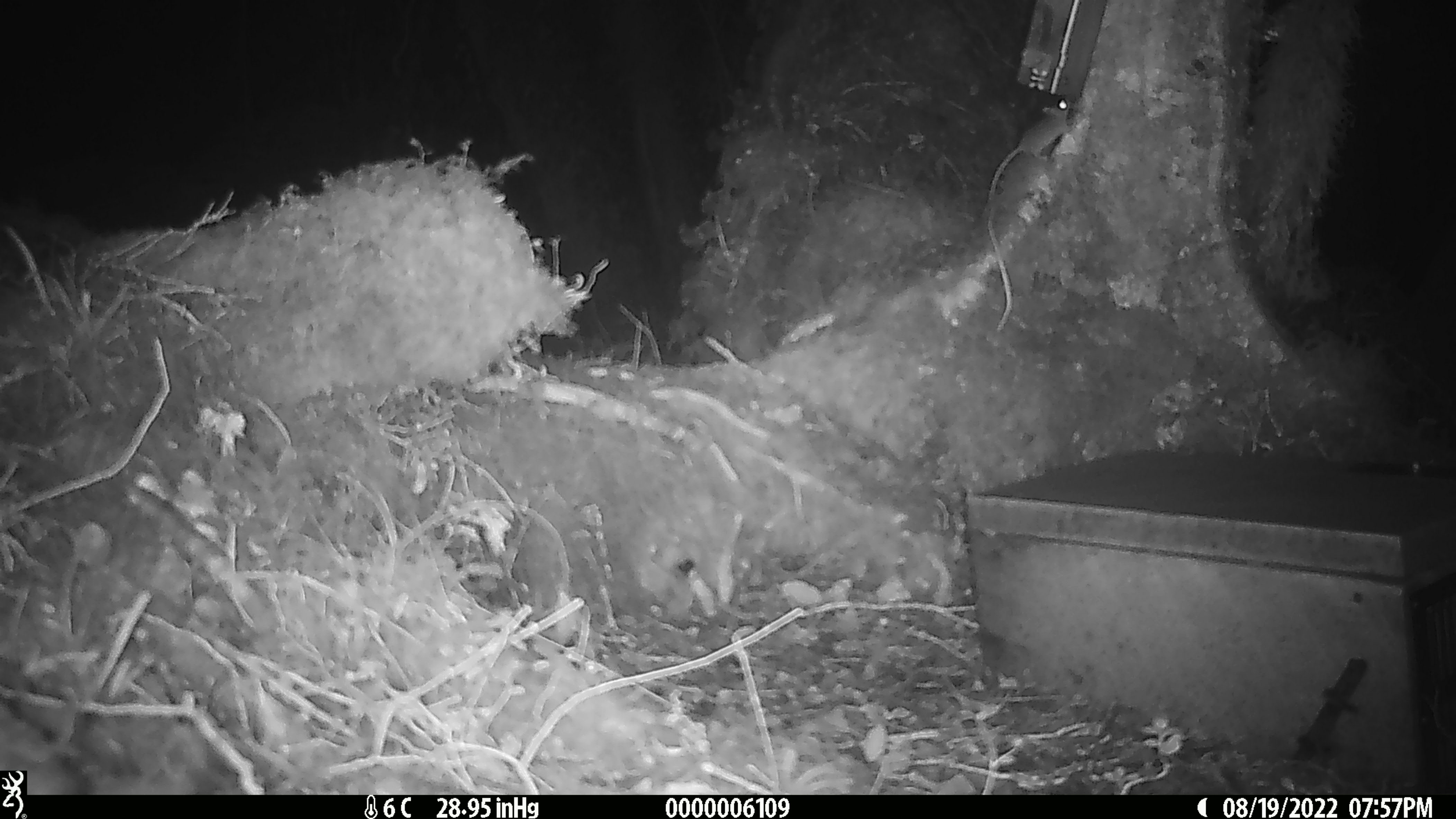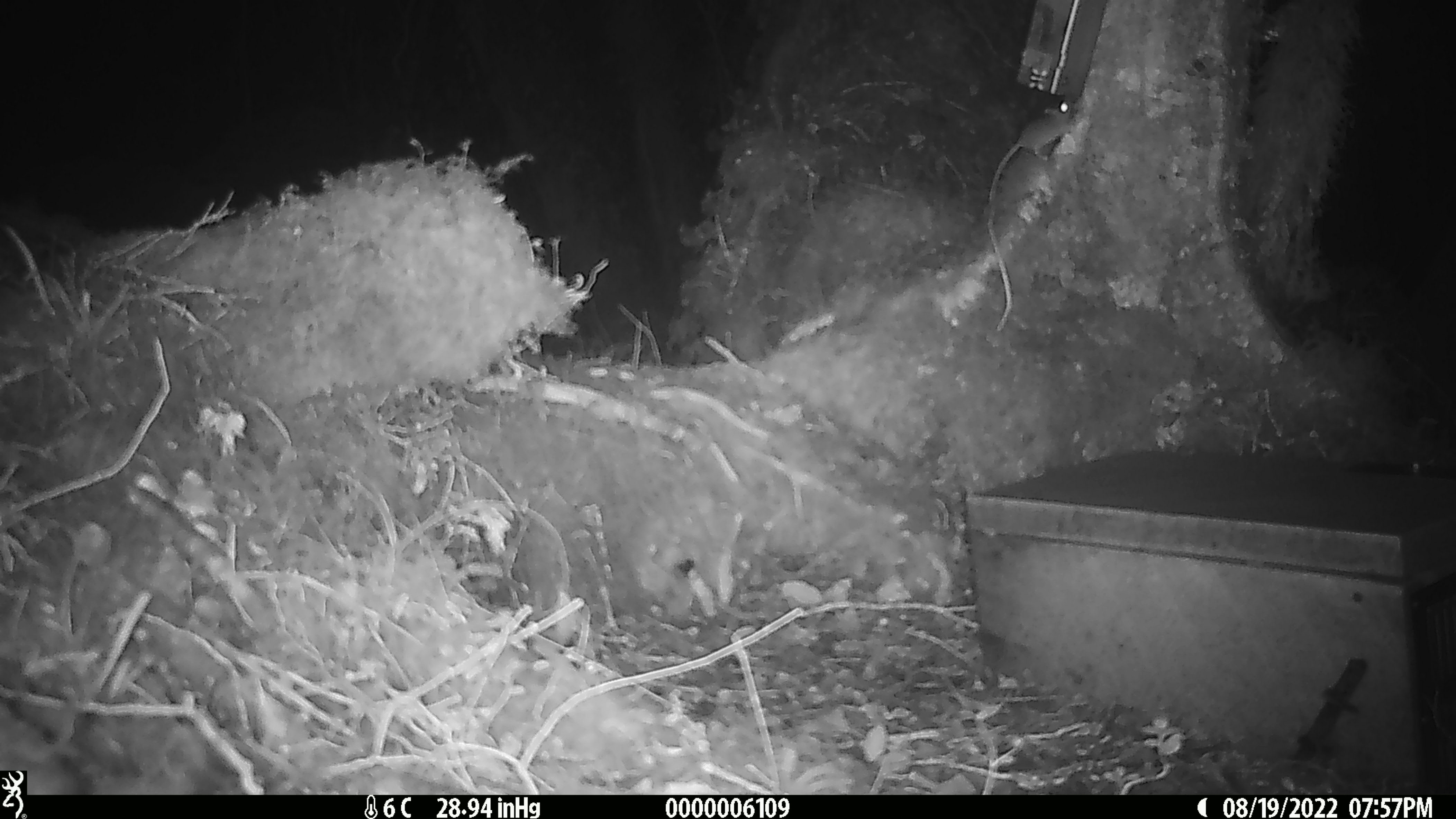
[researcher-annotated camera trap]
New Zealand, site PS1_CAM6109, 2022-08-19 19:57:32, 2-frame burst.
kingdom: Animalia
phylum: Chordata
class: Mammalia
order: Rodentia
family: Muridae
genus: Mus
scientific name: Mus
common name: mouse